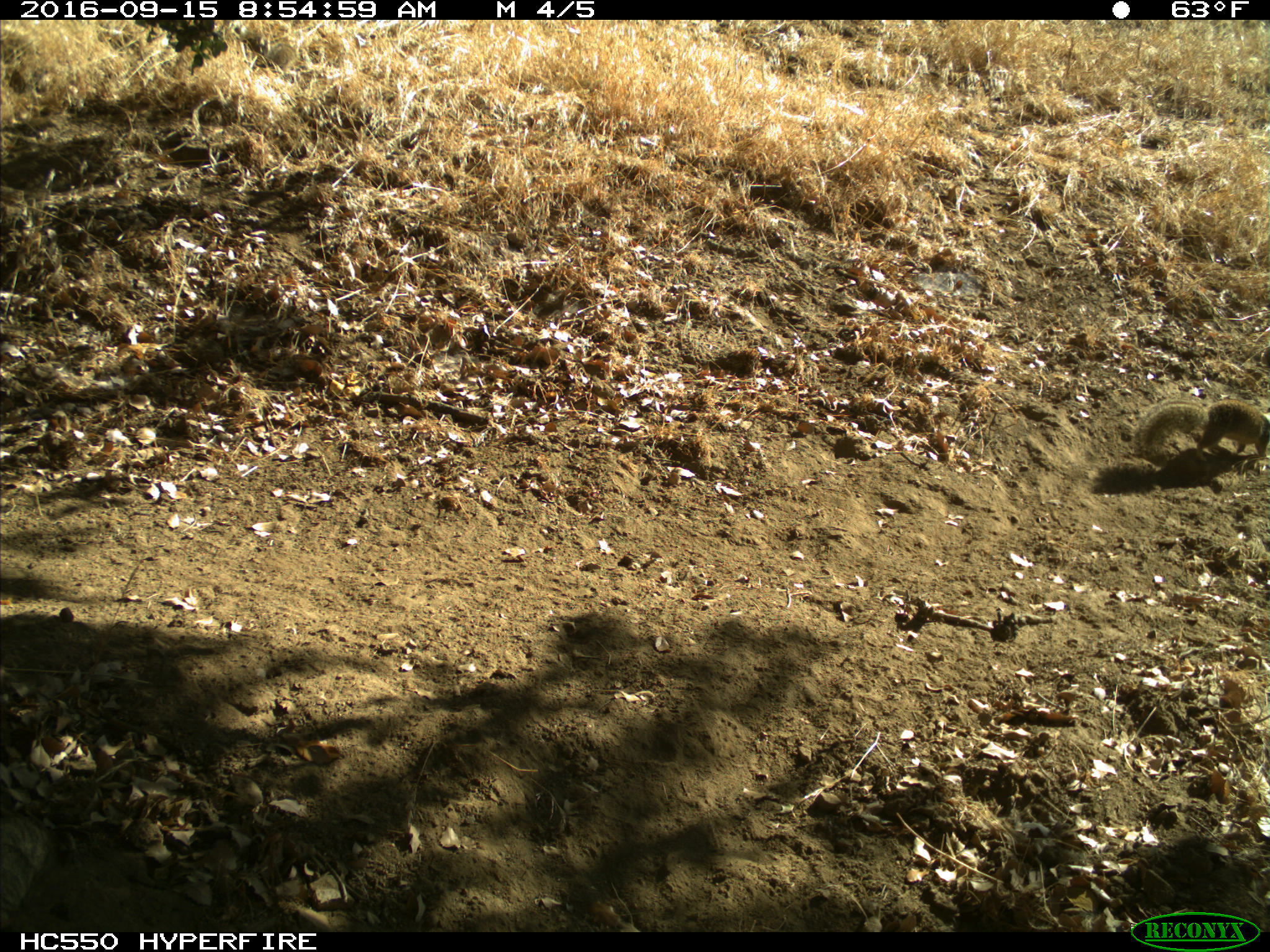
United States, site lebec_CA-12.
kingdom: Animalia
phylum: Chordata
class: Mammalia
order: Rodentia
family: Sciuridae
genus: Otospermophilus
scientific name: Otospermophilus beecheyi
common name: california ground squirrel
Otospermophilus beecheyi (california ground squirrel).